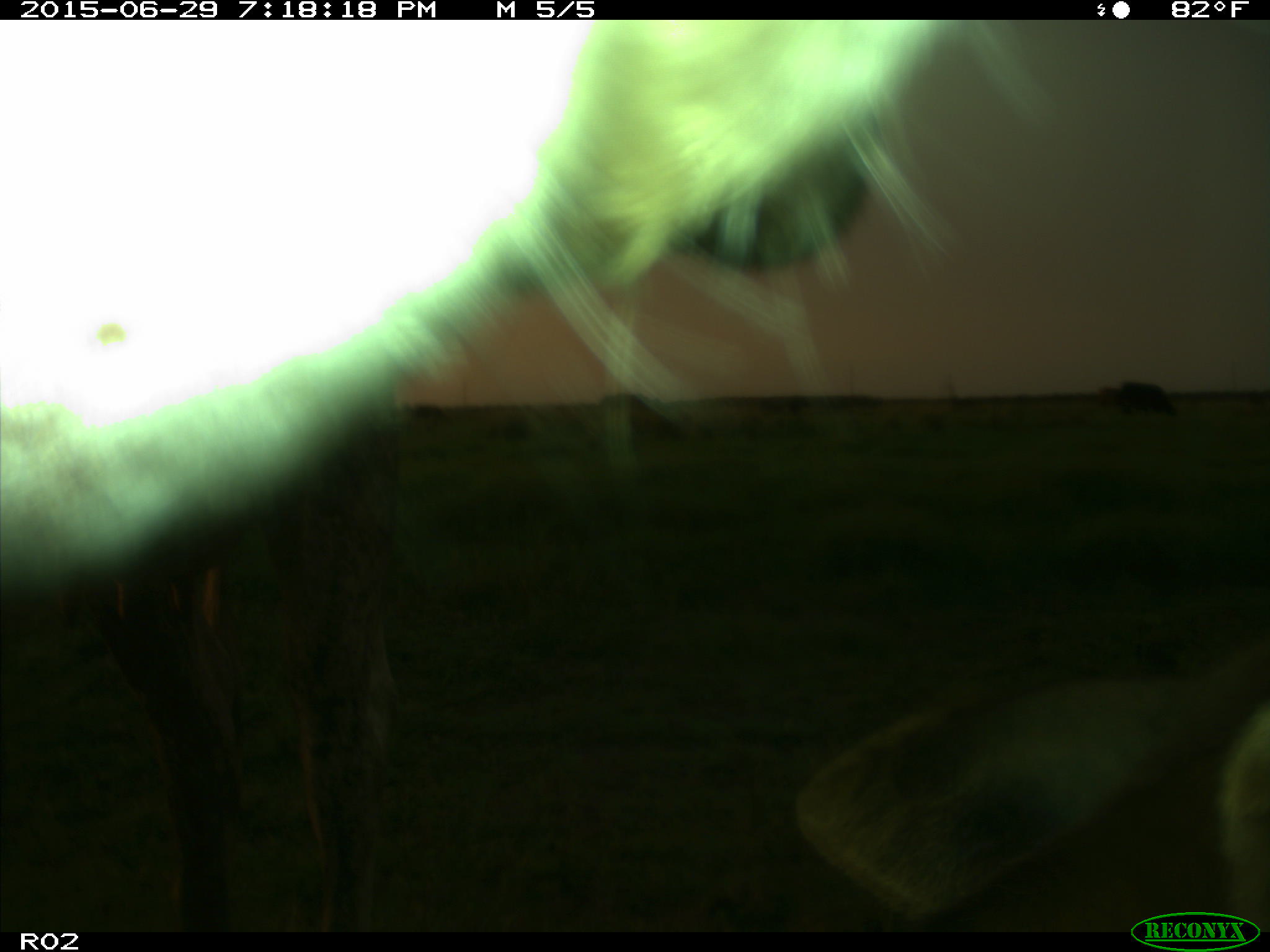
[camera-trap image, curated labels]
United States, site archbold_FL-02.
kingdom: Animalia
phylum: Chordata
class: Mammalia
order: Artiodactyla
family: Bovidae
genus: Bos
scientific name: Bos taurus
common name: domestic cow